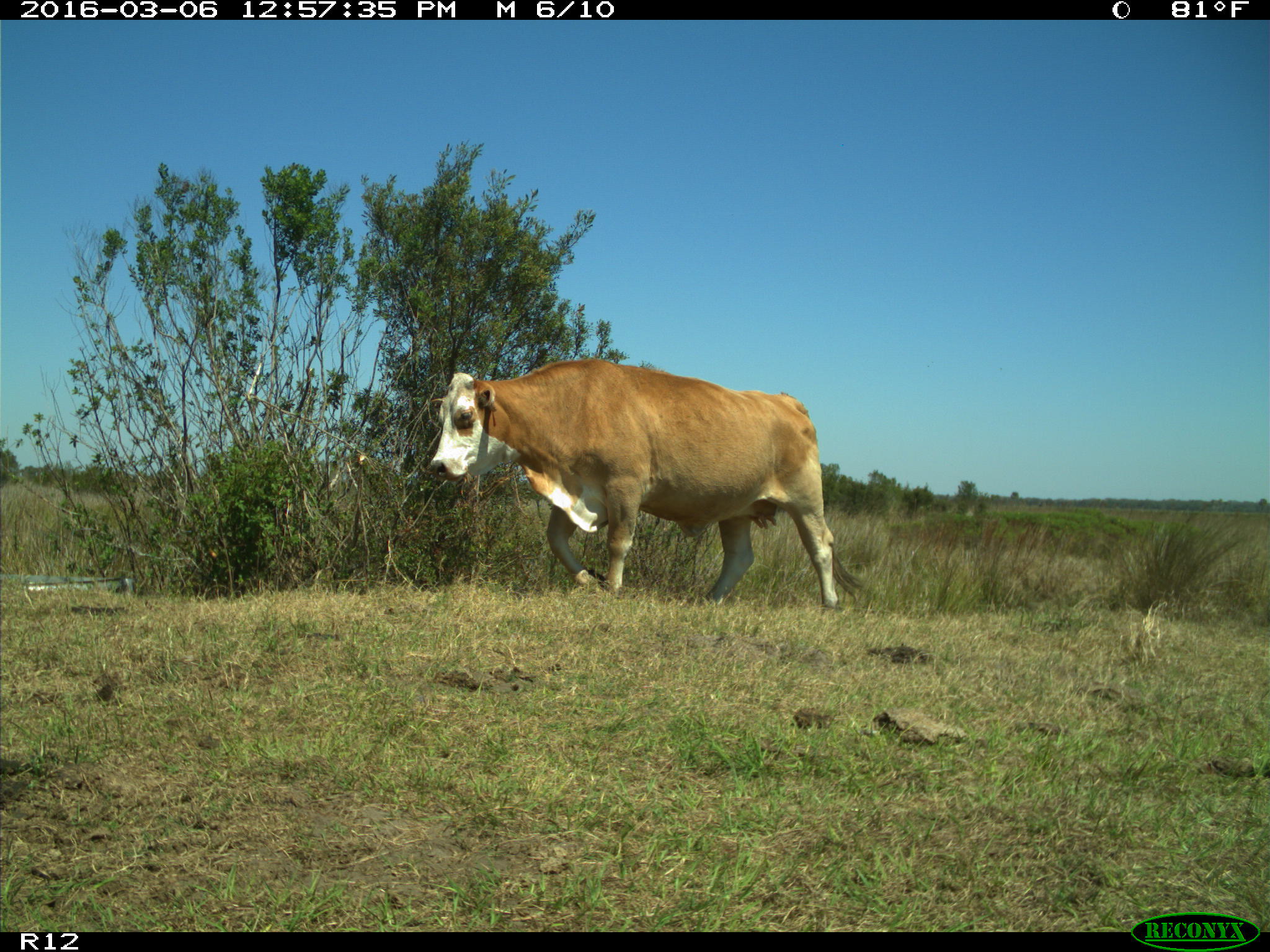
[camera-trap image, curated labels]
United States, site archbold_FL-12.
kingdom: Animalia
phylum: Chordata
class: Mammalia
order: Artiodactyla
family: Bovidae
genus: Bos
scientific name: Bos taurus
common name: domestic cow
Bos taurus (domestic cow).